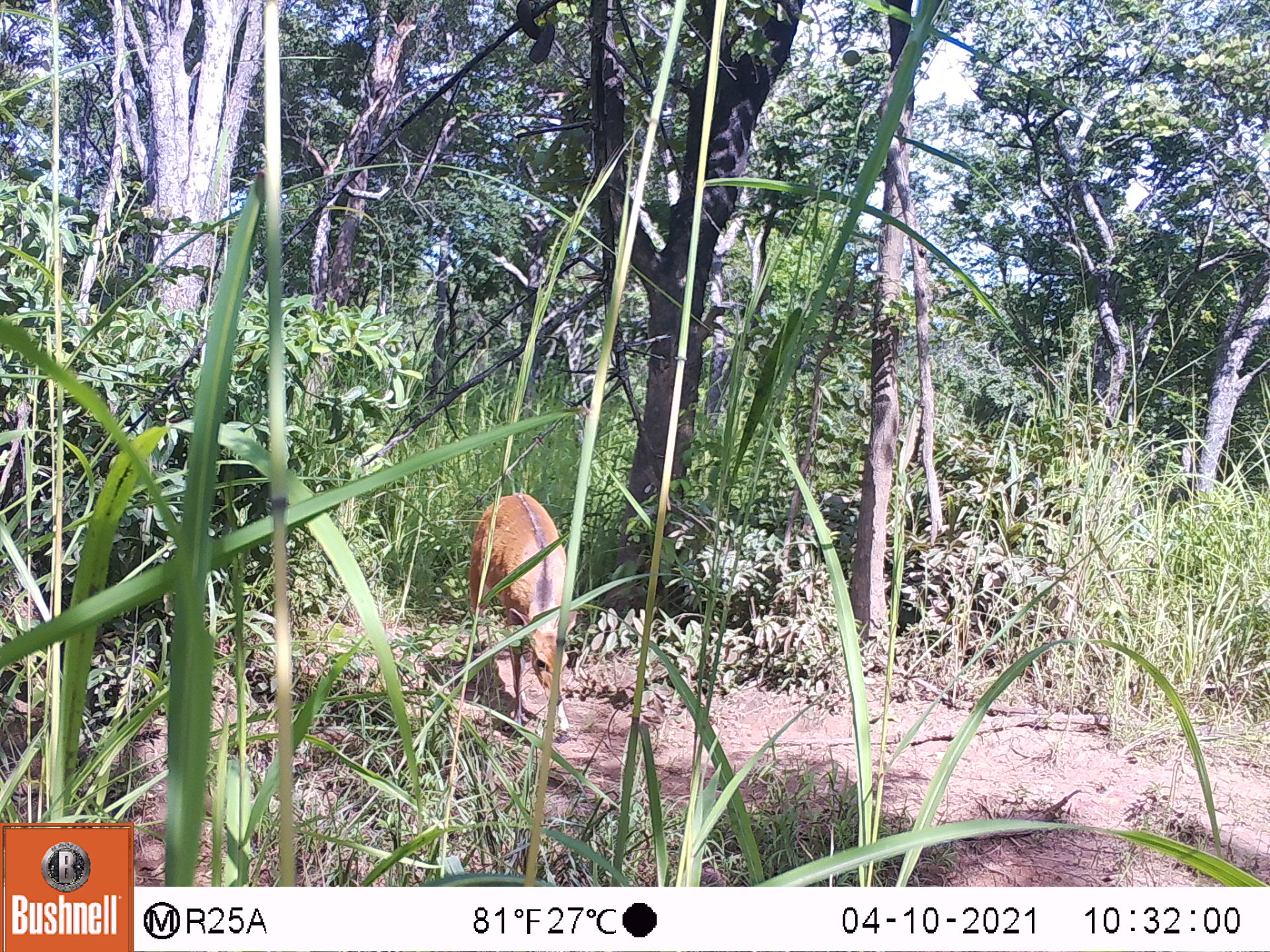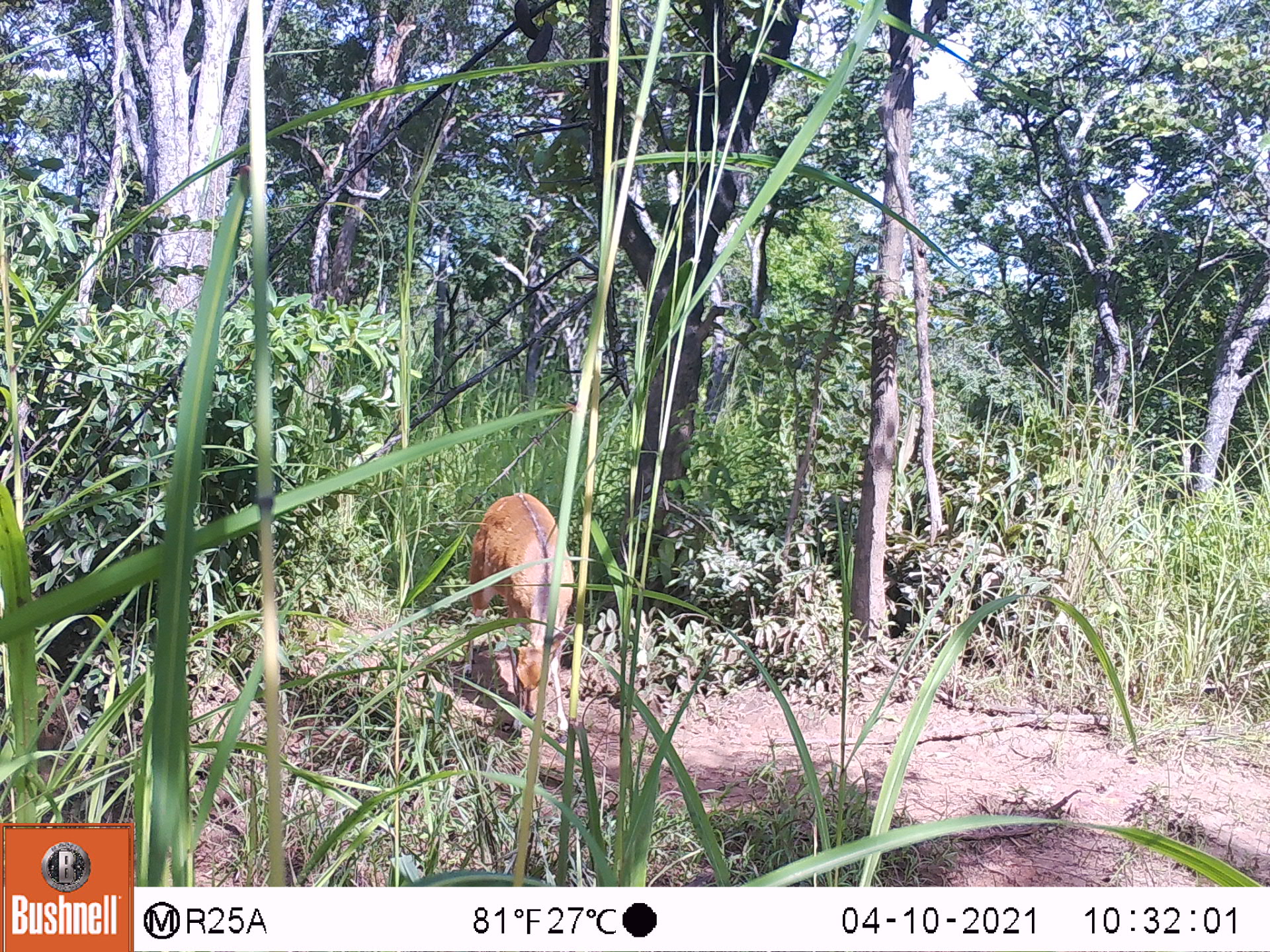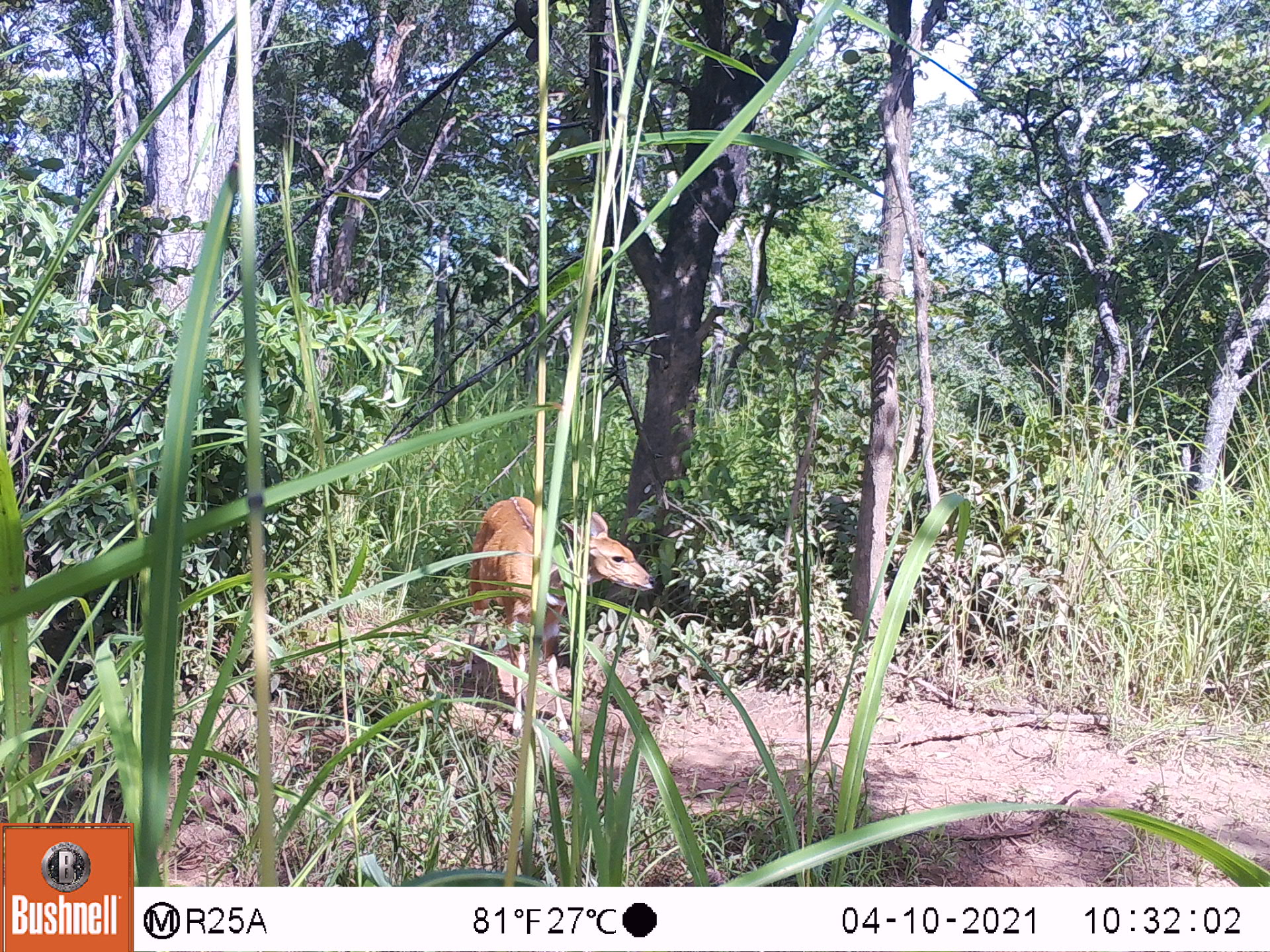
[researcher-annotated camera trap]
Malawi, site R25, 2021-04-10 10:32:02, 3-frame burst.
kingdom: Animalia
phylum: Chordata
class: Mammalia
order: Artiodactyla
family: Bovidae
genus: Tragelaphus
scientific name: Tragelaphus sylvaticus sylvaticus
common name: cape bushbuck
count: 1